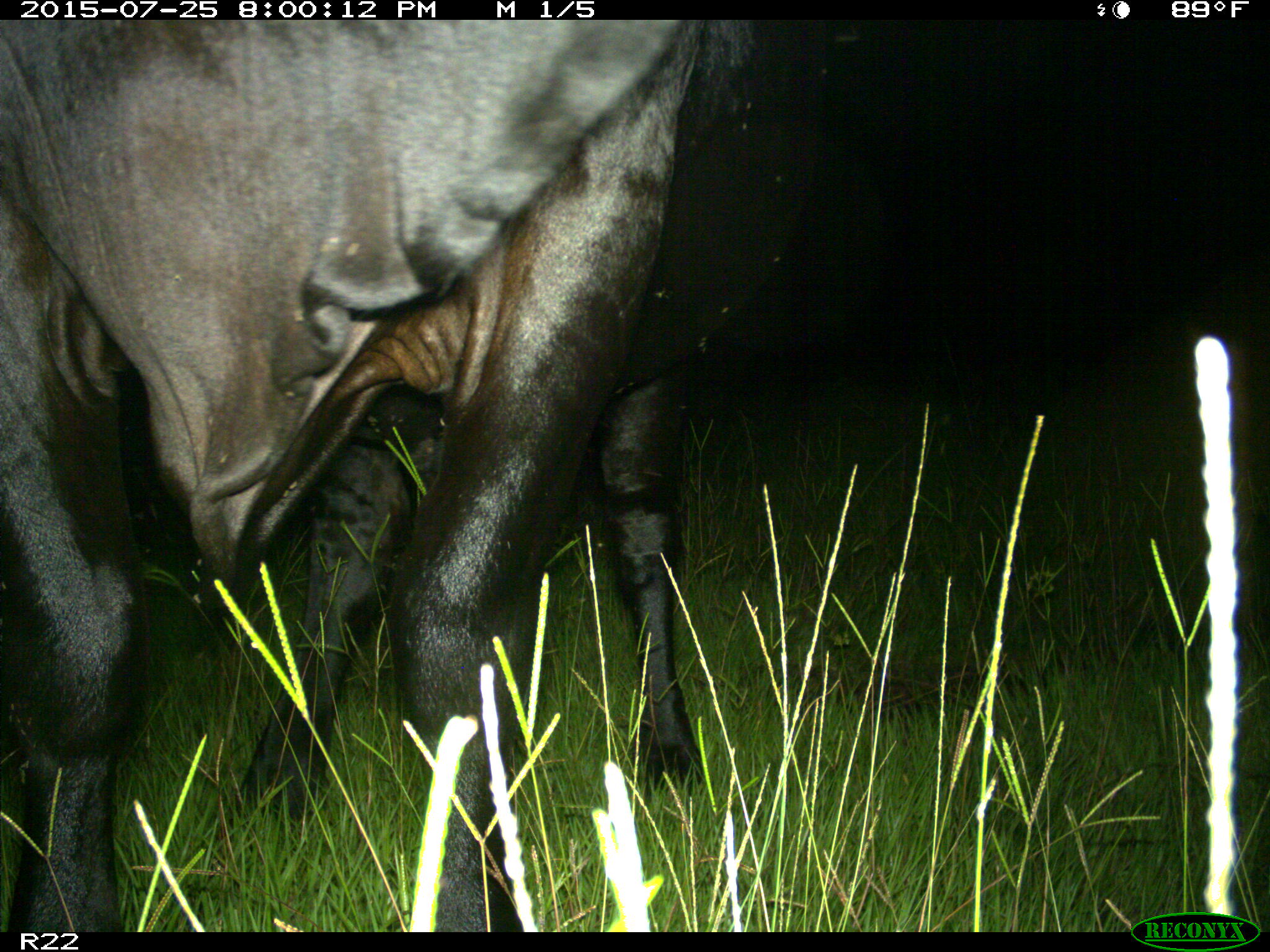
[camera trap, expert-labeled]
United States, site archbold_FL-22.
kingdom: Animalia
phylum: Chordata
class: Mammalia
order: Artiodactyla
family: Bovidae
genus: Bos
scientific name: Bos taurus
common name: domestic cow